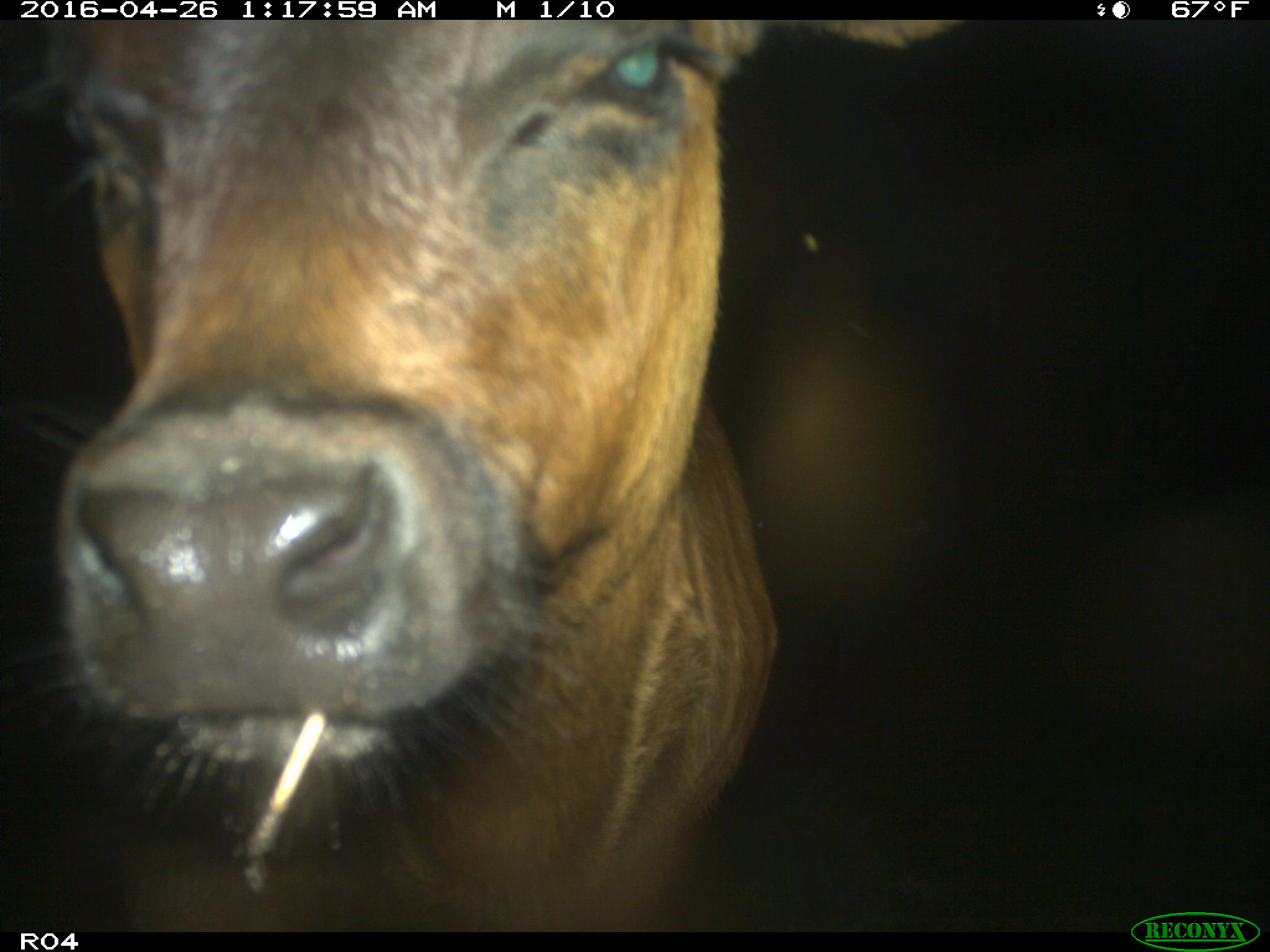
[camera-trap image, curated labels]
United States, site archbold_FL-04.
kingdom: Animalia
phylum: Chordata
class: Mammalia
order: Artiodactyla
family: Bovidae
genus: Bos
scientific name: Bos taurus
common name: domestic cow